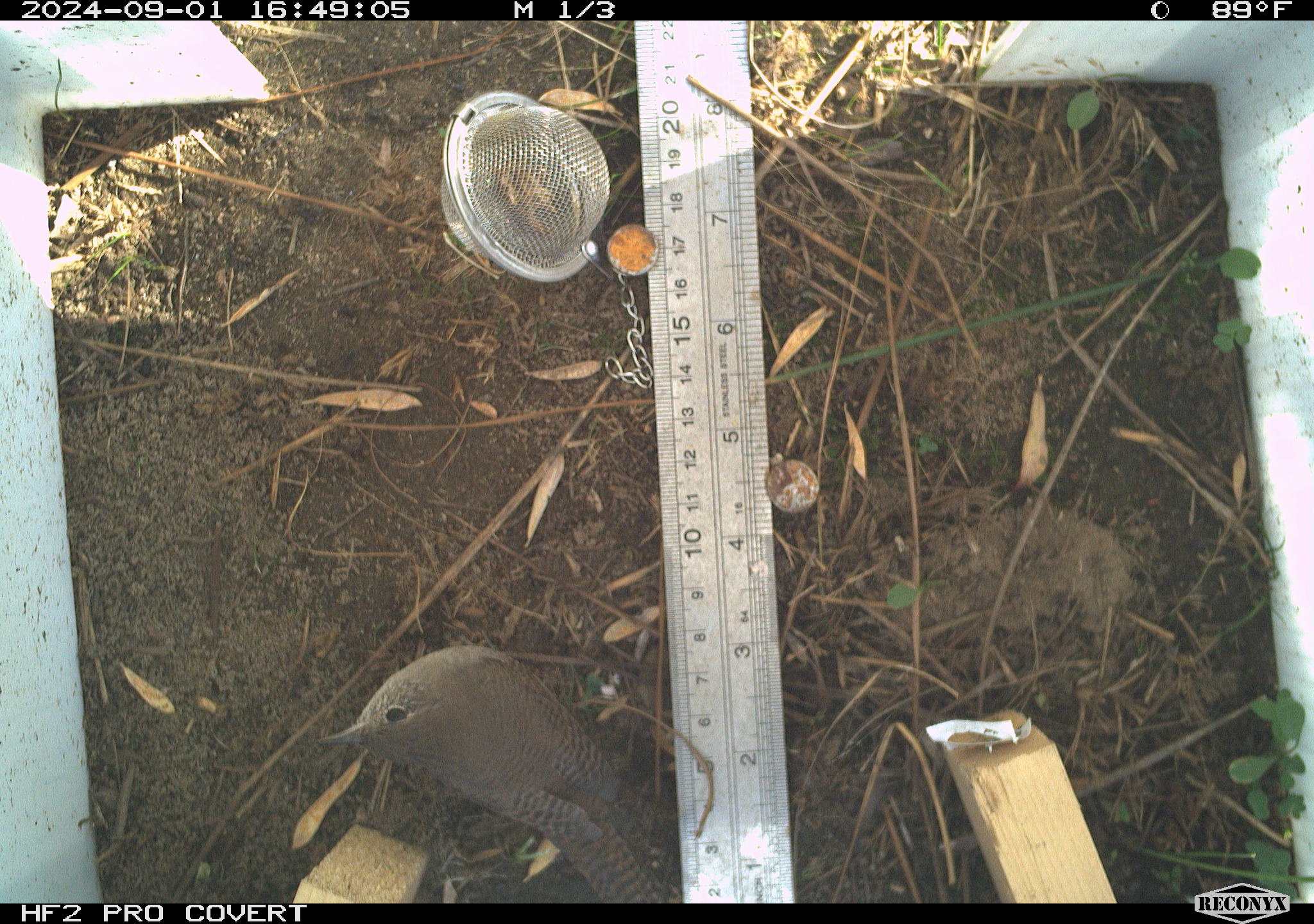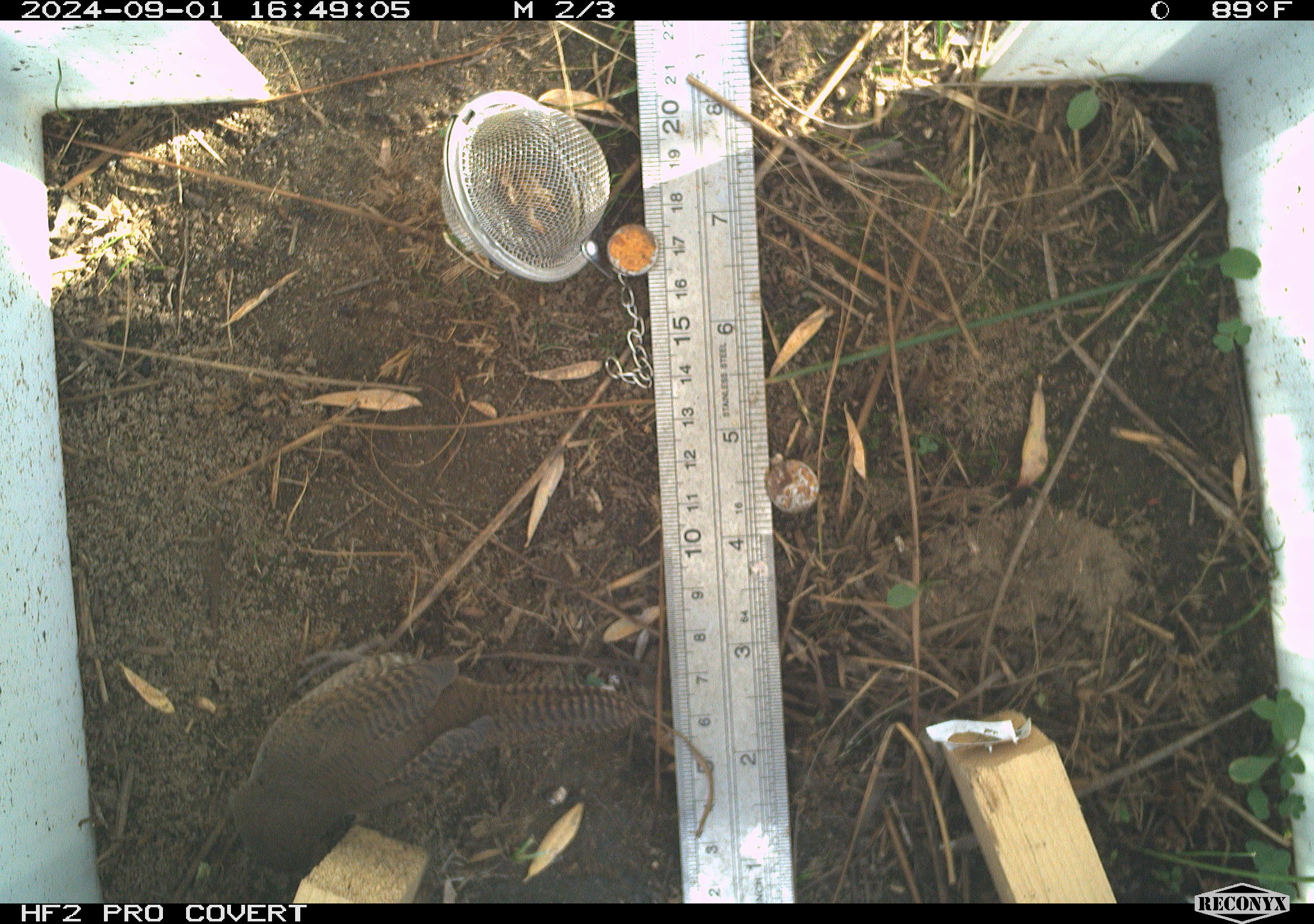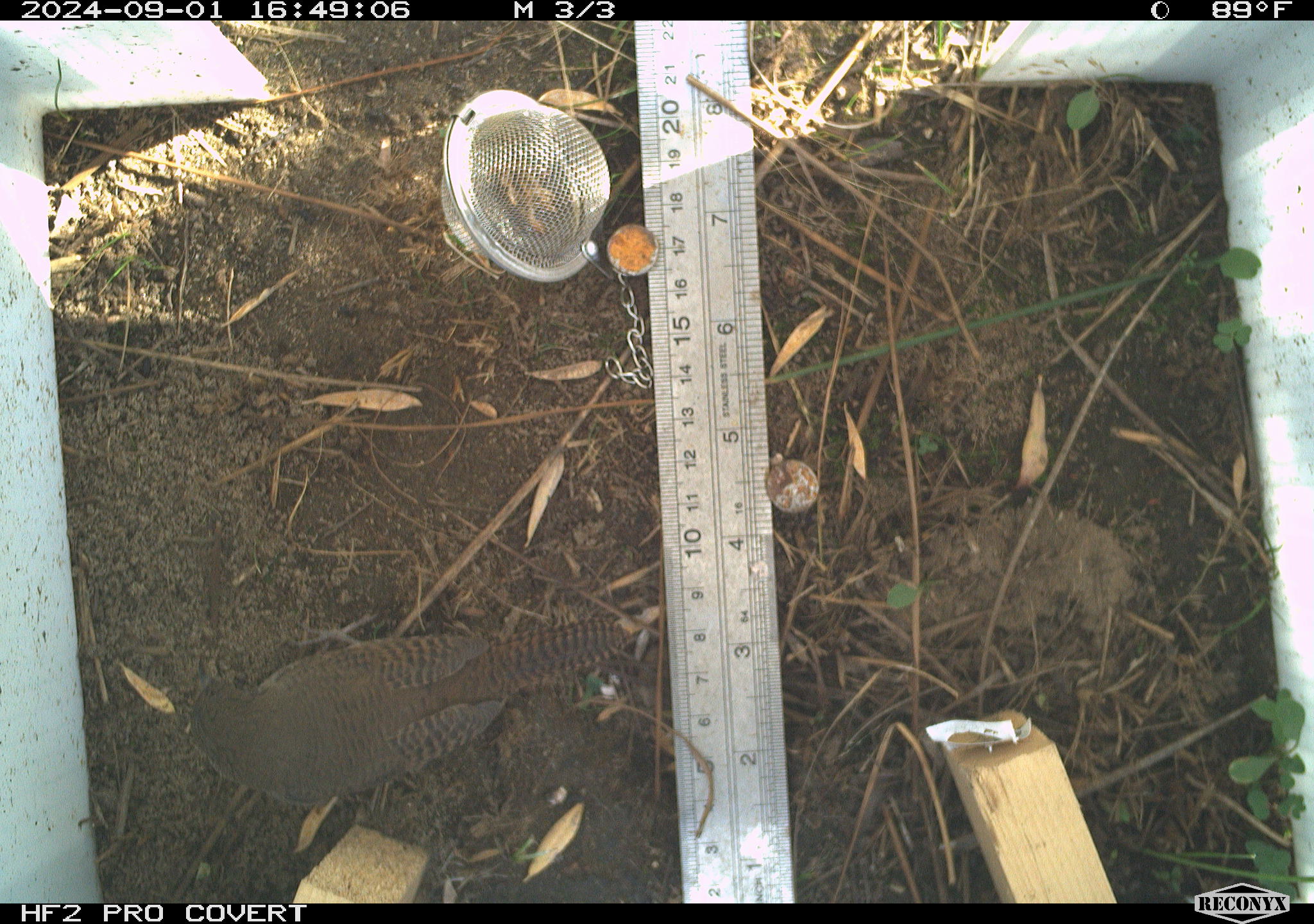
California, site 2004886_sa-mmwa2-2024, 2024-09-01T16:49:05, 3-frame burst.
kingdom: Animalia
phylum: Chordata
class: Aves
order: Passeriformes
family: Troglodytidae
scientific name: Troglodytidae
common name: wren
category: troglodytidae family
Troglodytidae family (wren) (Troglodytidae).